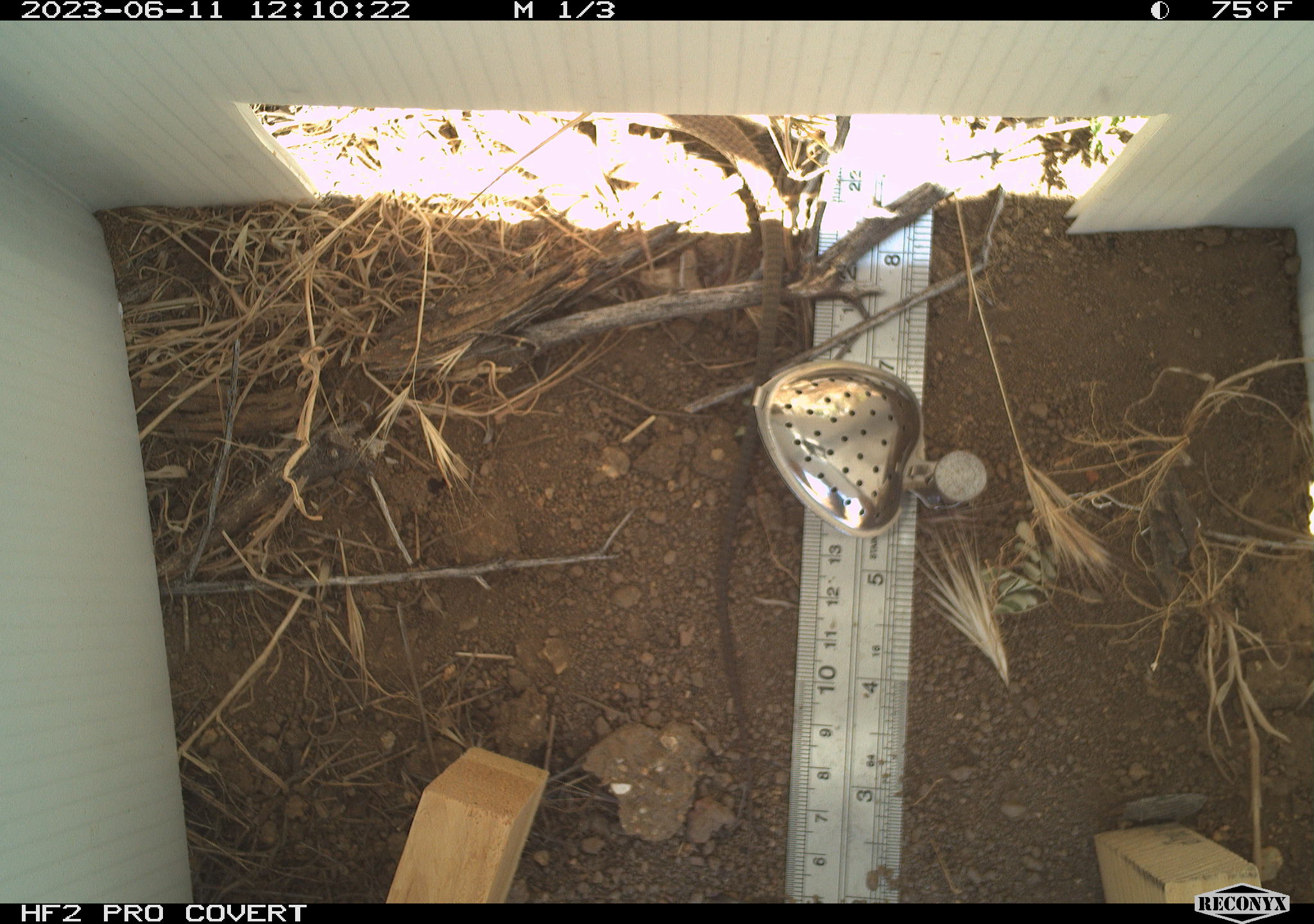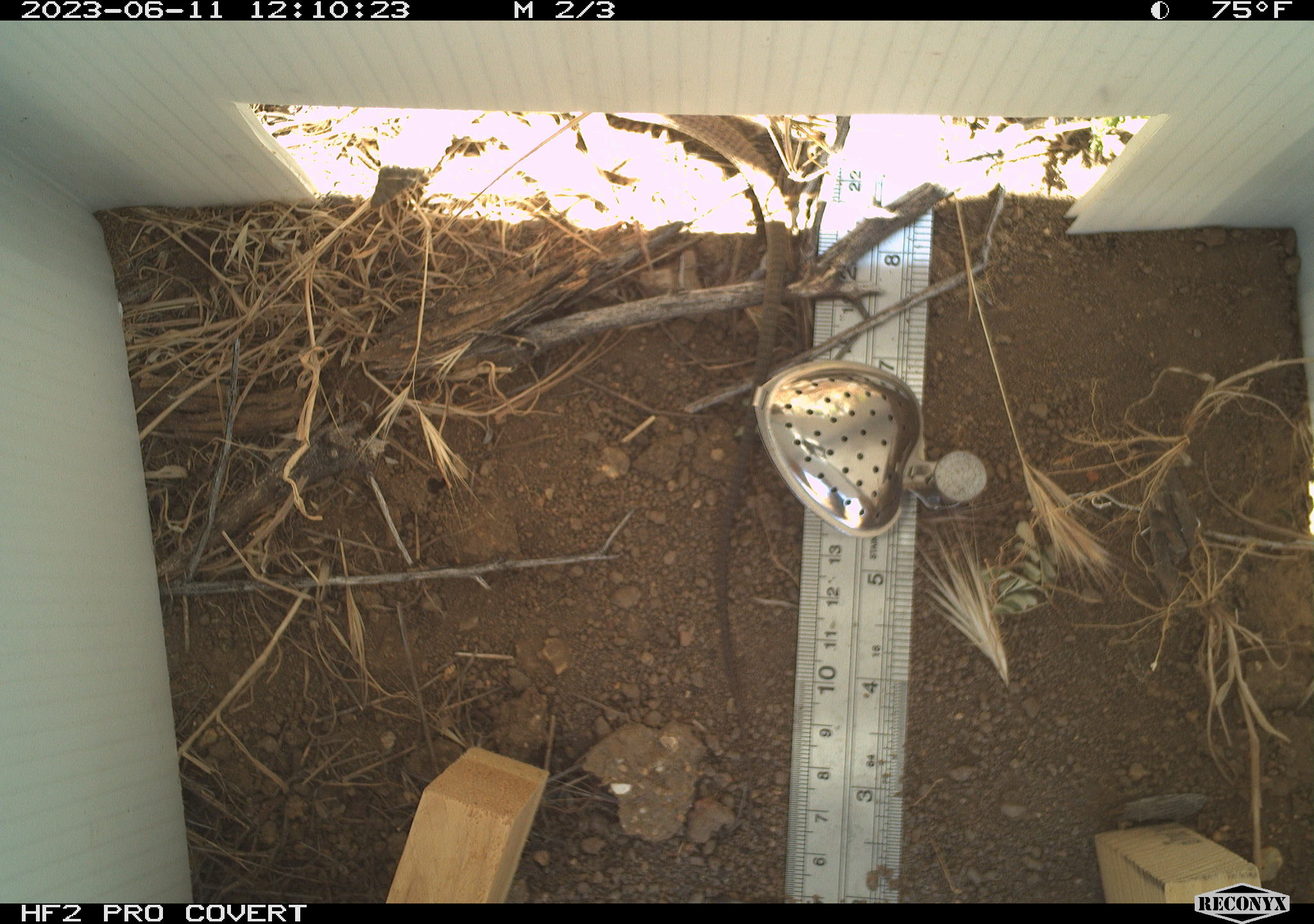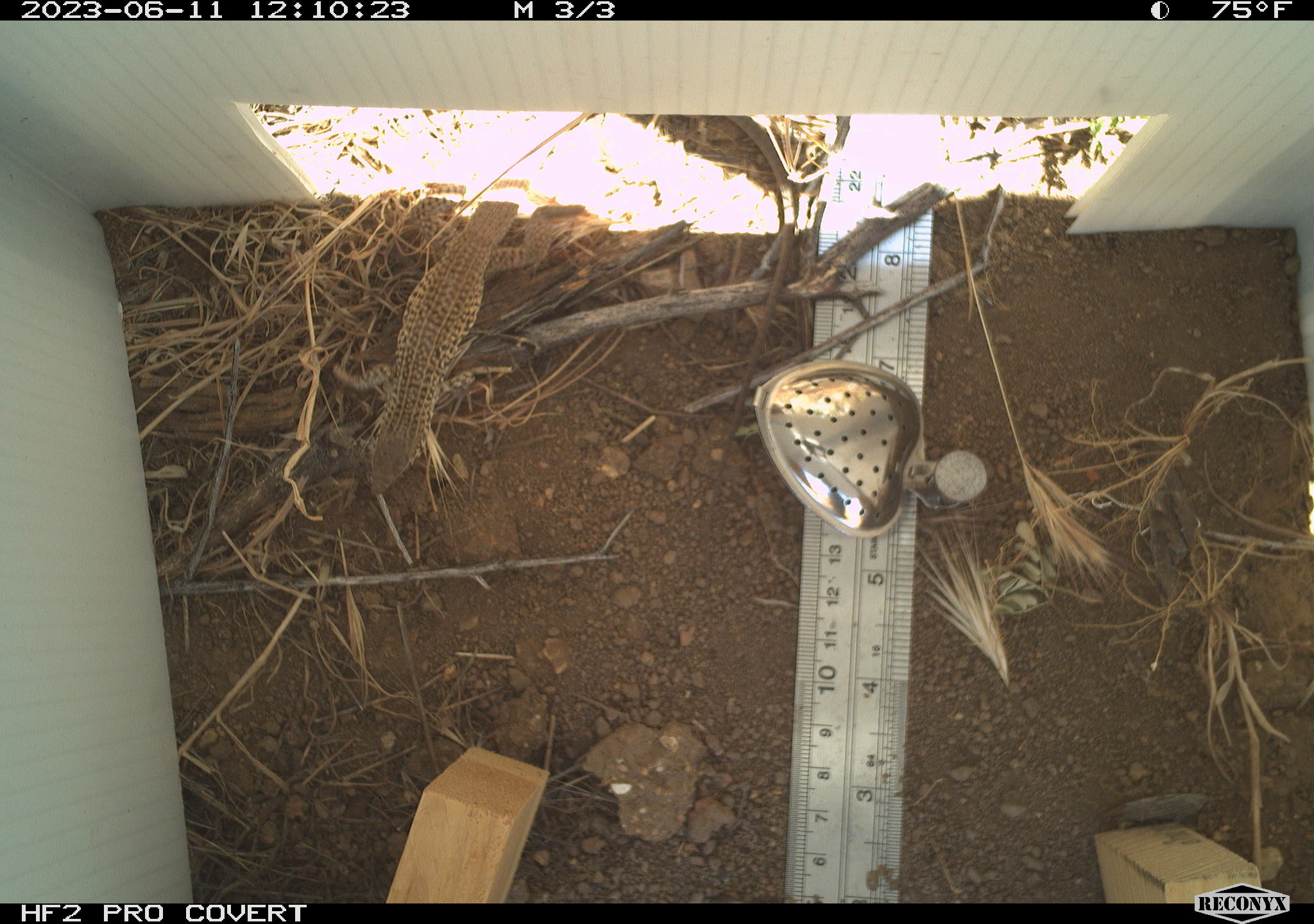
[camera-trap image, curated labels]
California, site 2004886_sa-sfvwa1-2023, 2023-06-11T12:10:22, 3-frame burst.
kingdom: Animalia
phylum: Chordata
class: Reptilia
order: Squamata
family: Teiidae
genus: Aspidoscelis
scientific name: Aspidoscelis tigris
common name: western whiptail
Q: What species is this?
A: Western whiptail (Aspidoscelis tigris).